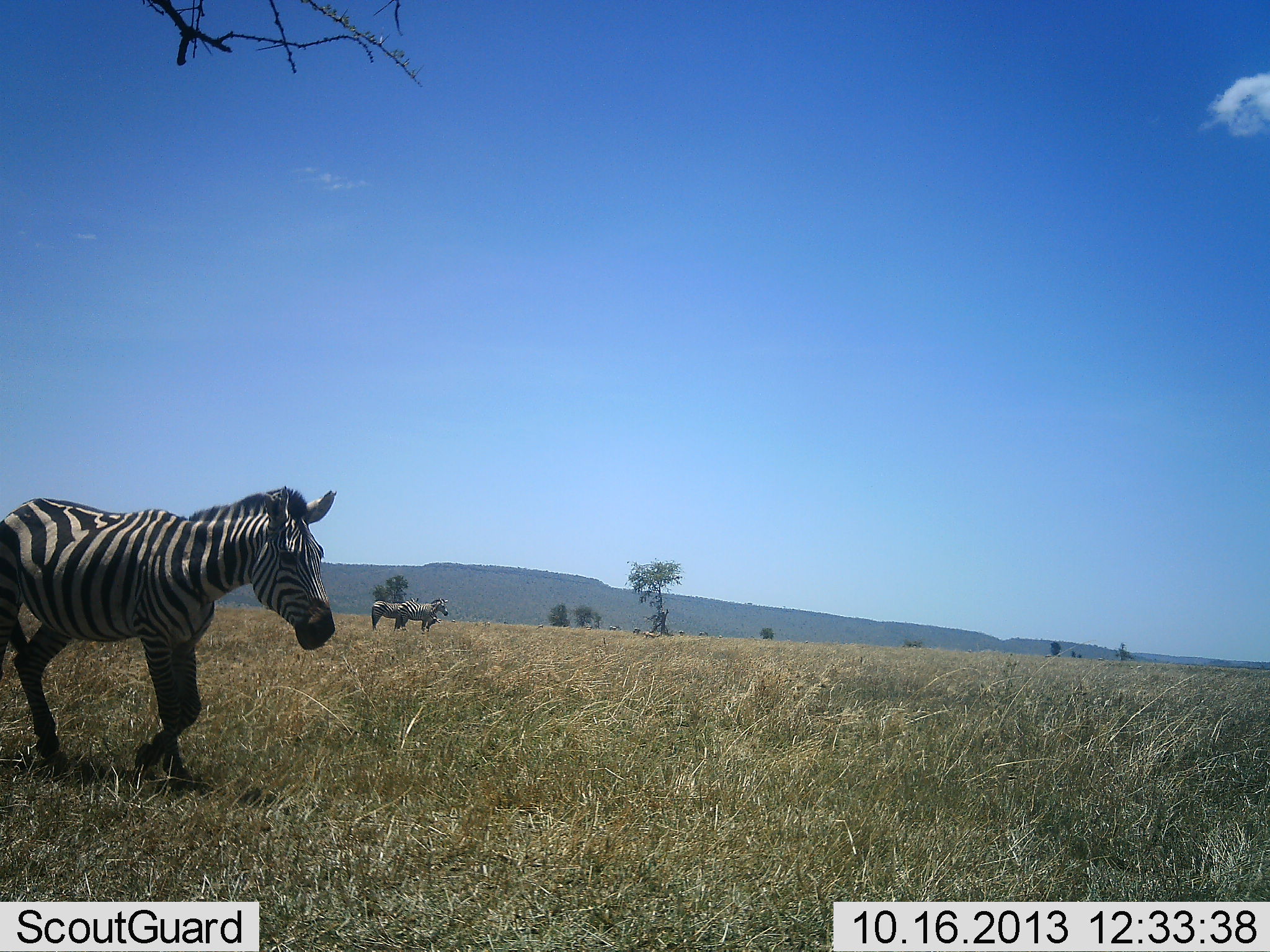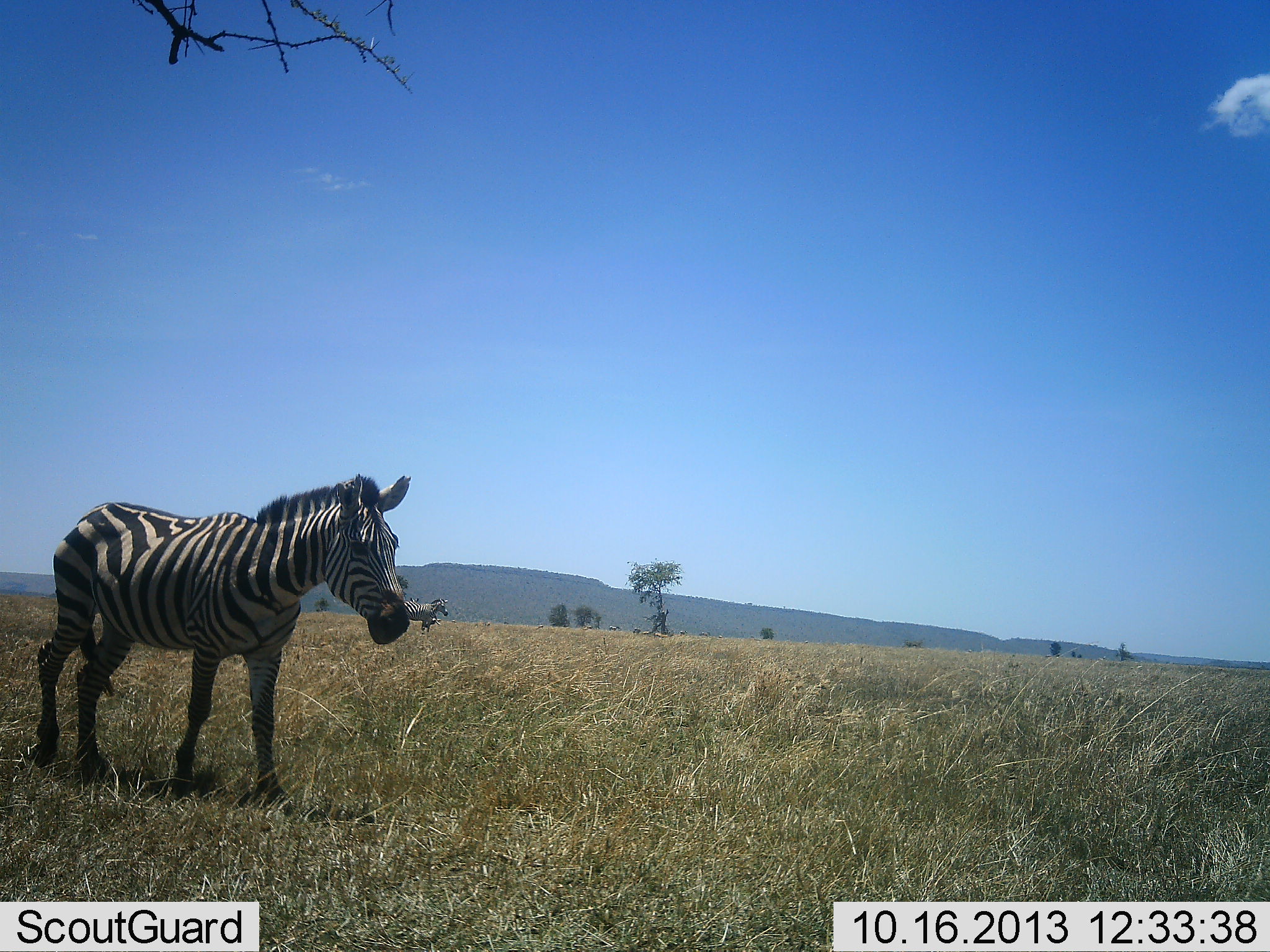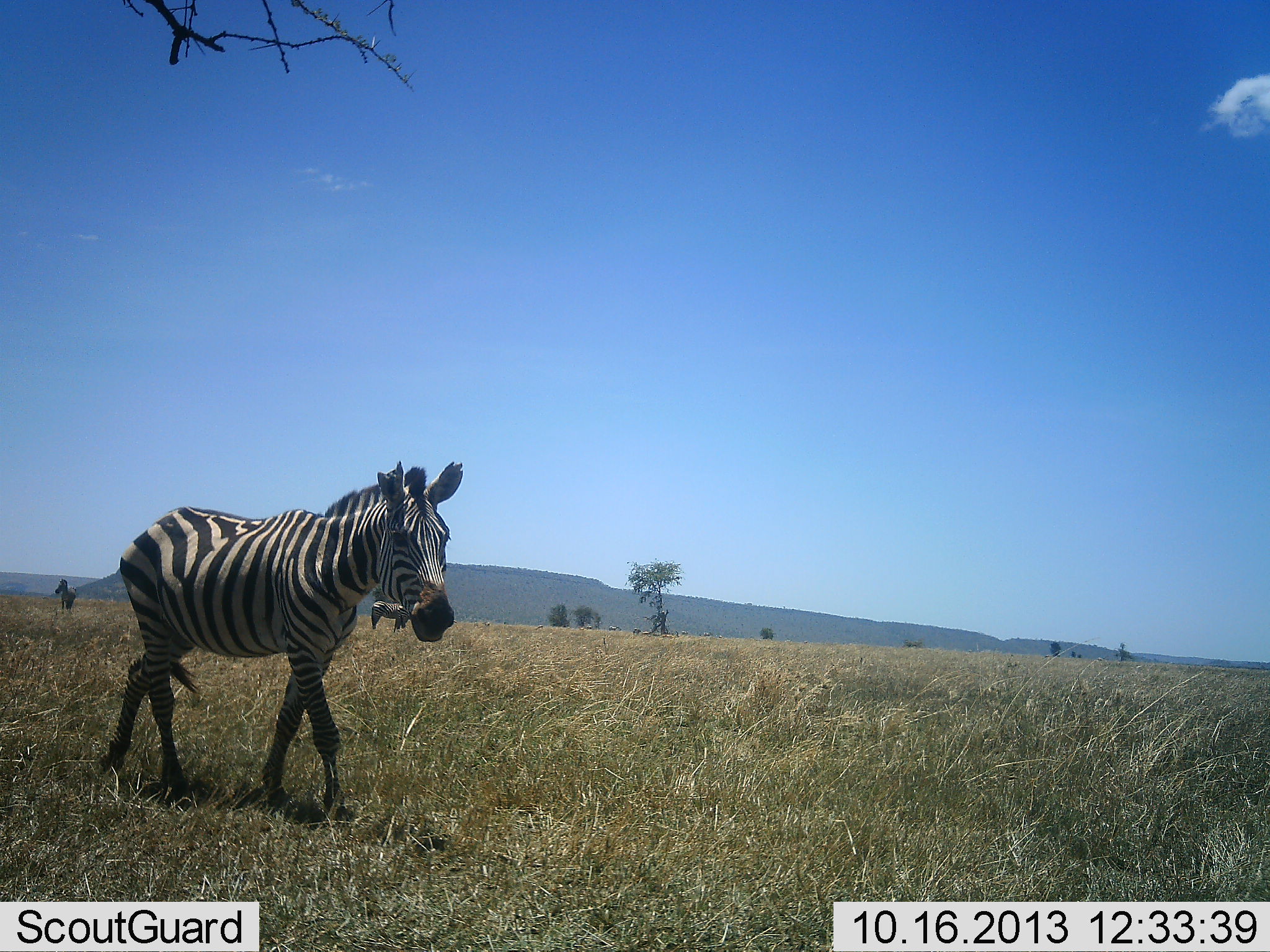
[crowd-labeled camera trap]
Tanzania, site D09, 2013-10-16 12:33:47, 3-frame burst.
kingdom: Animalia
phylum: Chordata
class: Mammalia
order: Perissodactyla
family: Equidae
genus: Equus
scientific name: Equus quagga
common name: plains zebra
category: zebra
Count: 2.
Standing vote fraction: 40%.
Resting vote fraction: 10%.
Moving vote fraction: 90%.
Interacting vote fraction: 0%.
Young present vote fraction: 0%.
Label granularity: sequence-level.